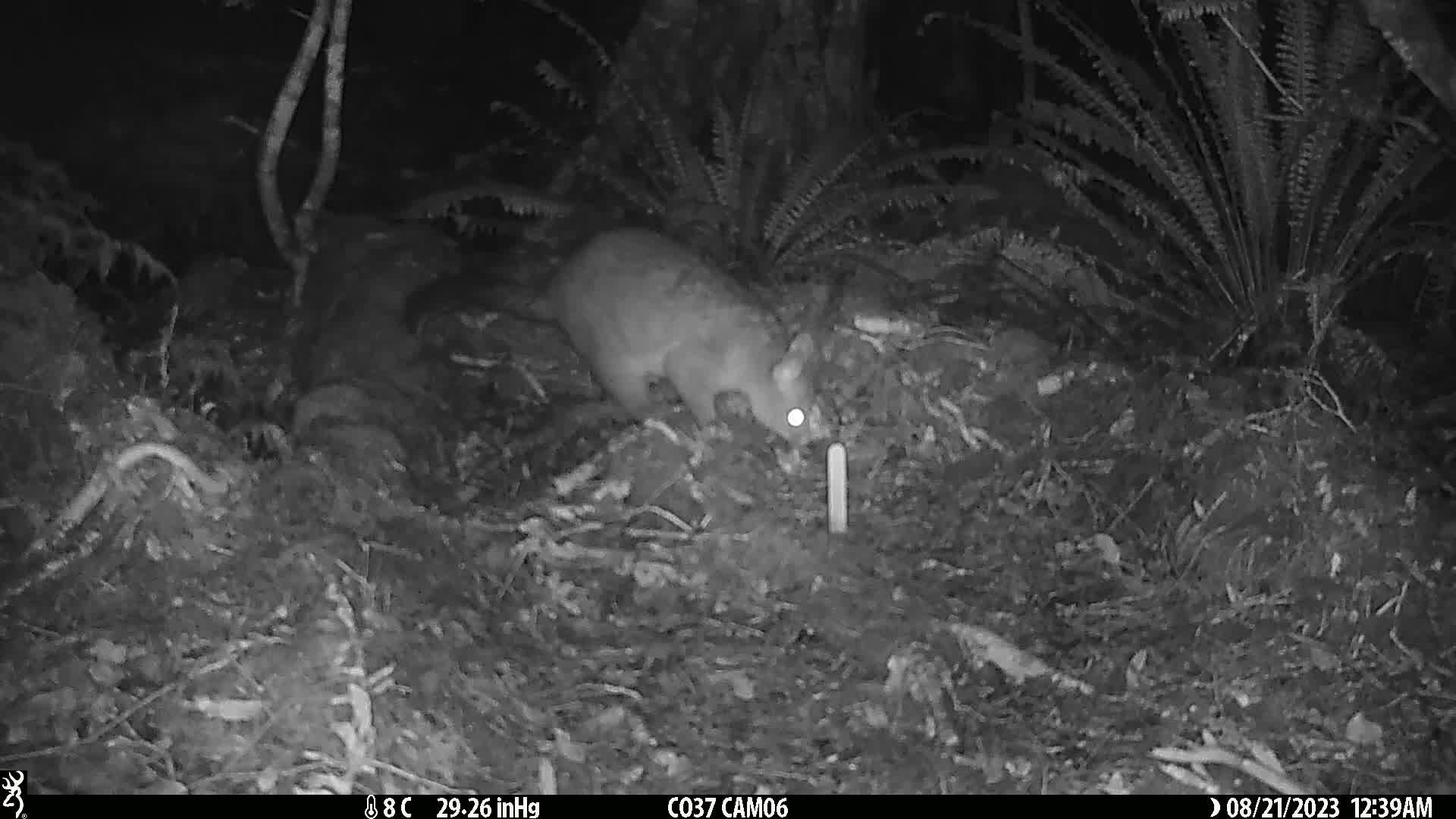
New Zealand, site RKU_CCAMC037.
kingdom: Animalia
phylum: Chordata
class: Mammalia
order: Diprotodontia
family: Phalangeridae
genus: Trichosurus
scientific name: Trichosurus vulpecula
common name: common brushtail possum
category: possum